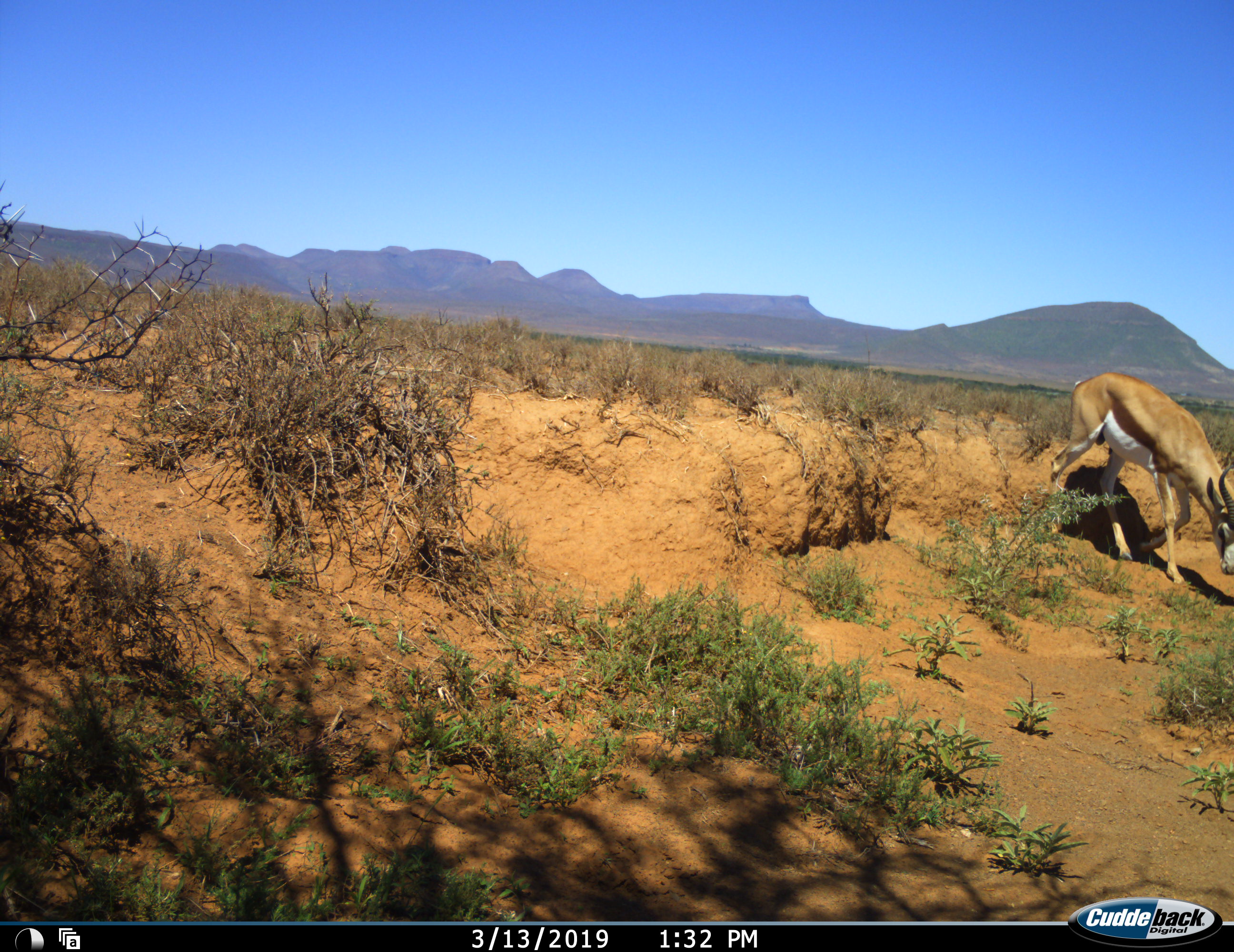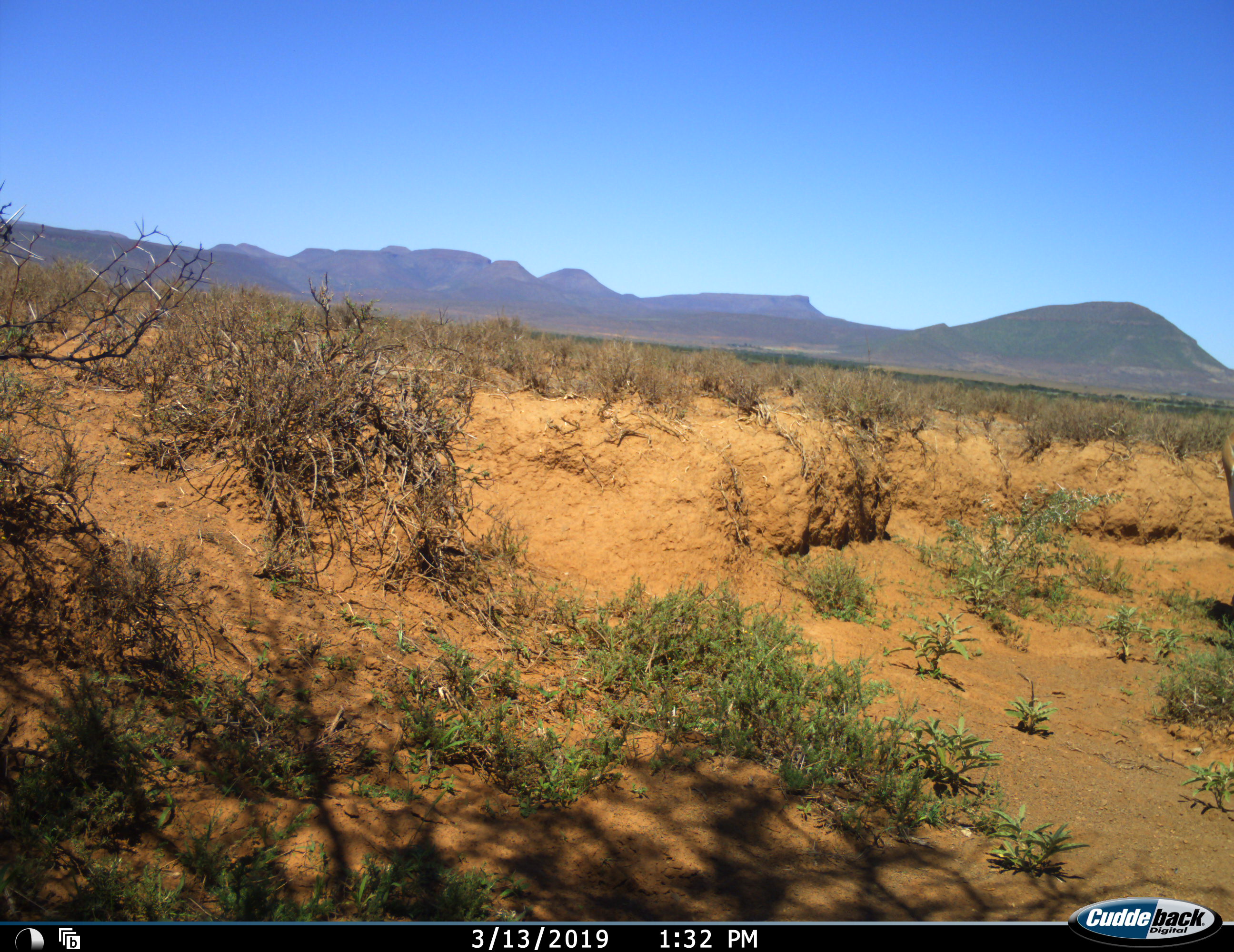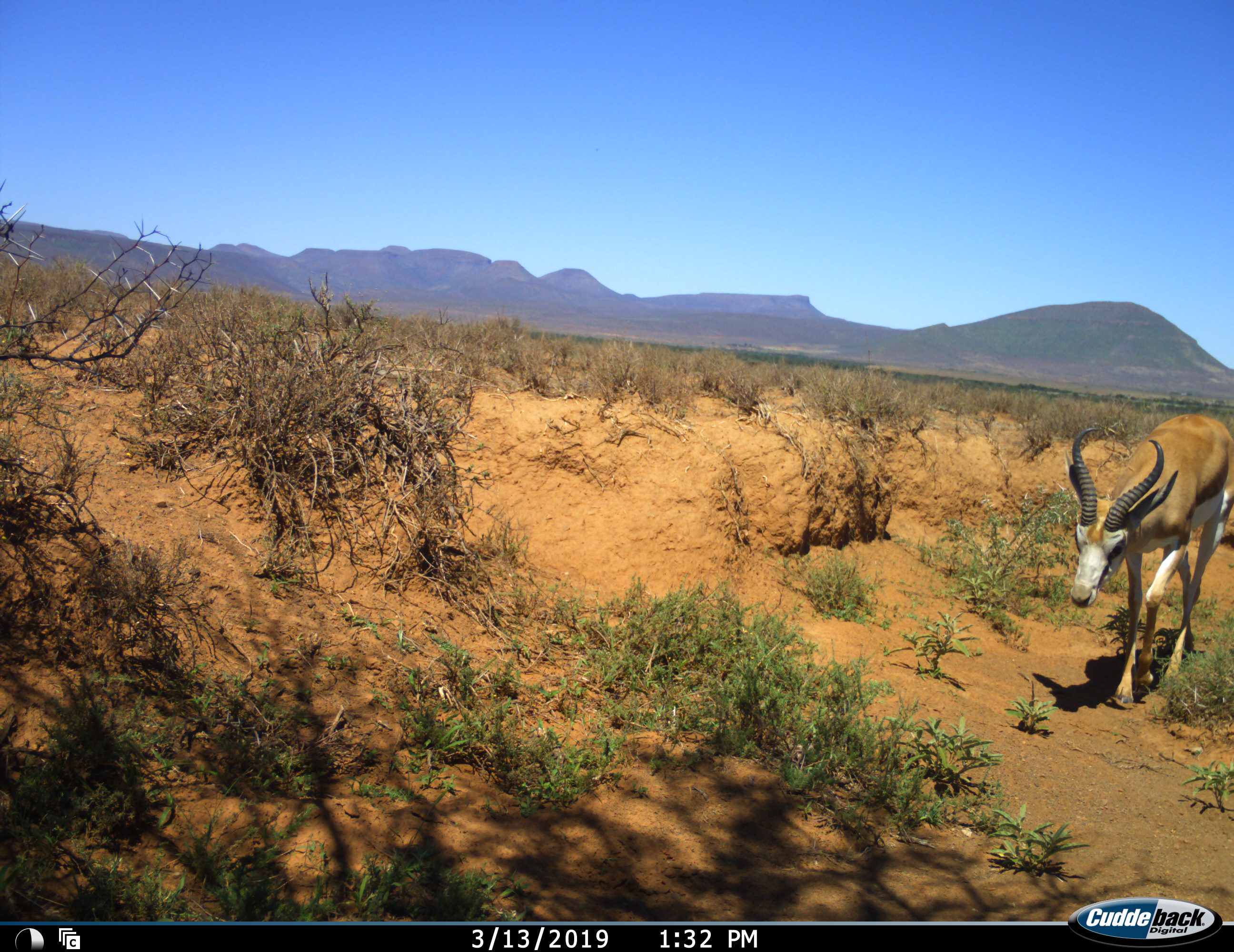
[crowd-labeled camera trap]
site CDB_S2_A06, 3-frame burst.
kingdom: Animalia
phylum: Chordata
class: Mammalia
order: Artiodactyla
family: Bovidae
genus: Antidorcas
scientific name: Antidorcas marsupialis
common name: springbok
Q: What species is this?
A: Springbok (Antidorcas marsupialis).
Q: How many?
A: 1.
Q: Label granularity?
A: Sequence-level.